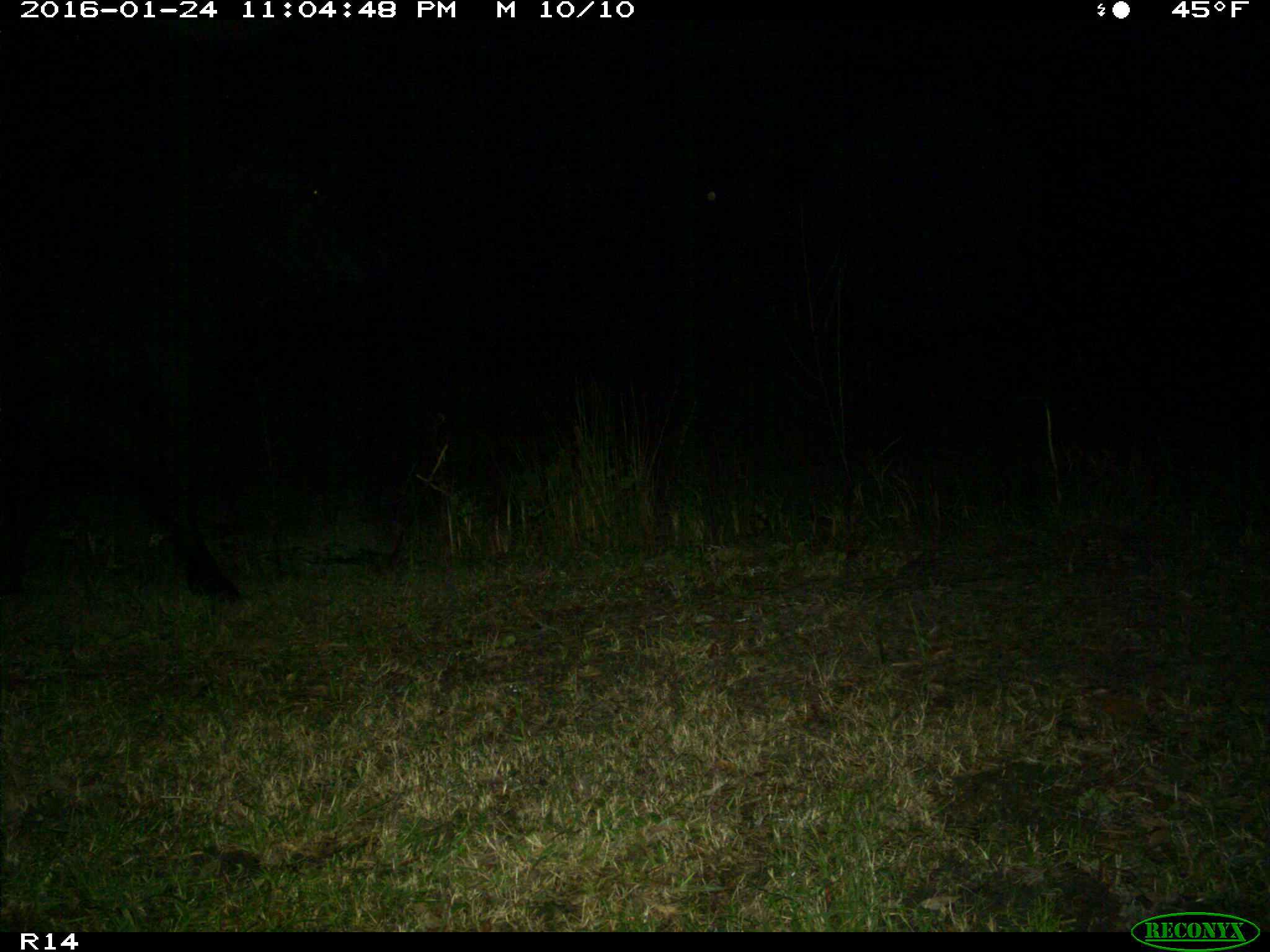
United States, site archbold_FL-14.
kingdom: Animalia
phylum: Chordata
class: Mammalia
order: Artiodactyla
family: Bovidae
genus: Bos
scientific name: Bos taurus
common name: domestic cow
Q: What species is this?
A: Bos taurus (domestic cow).